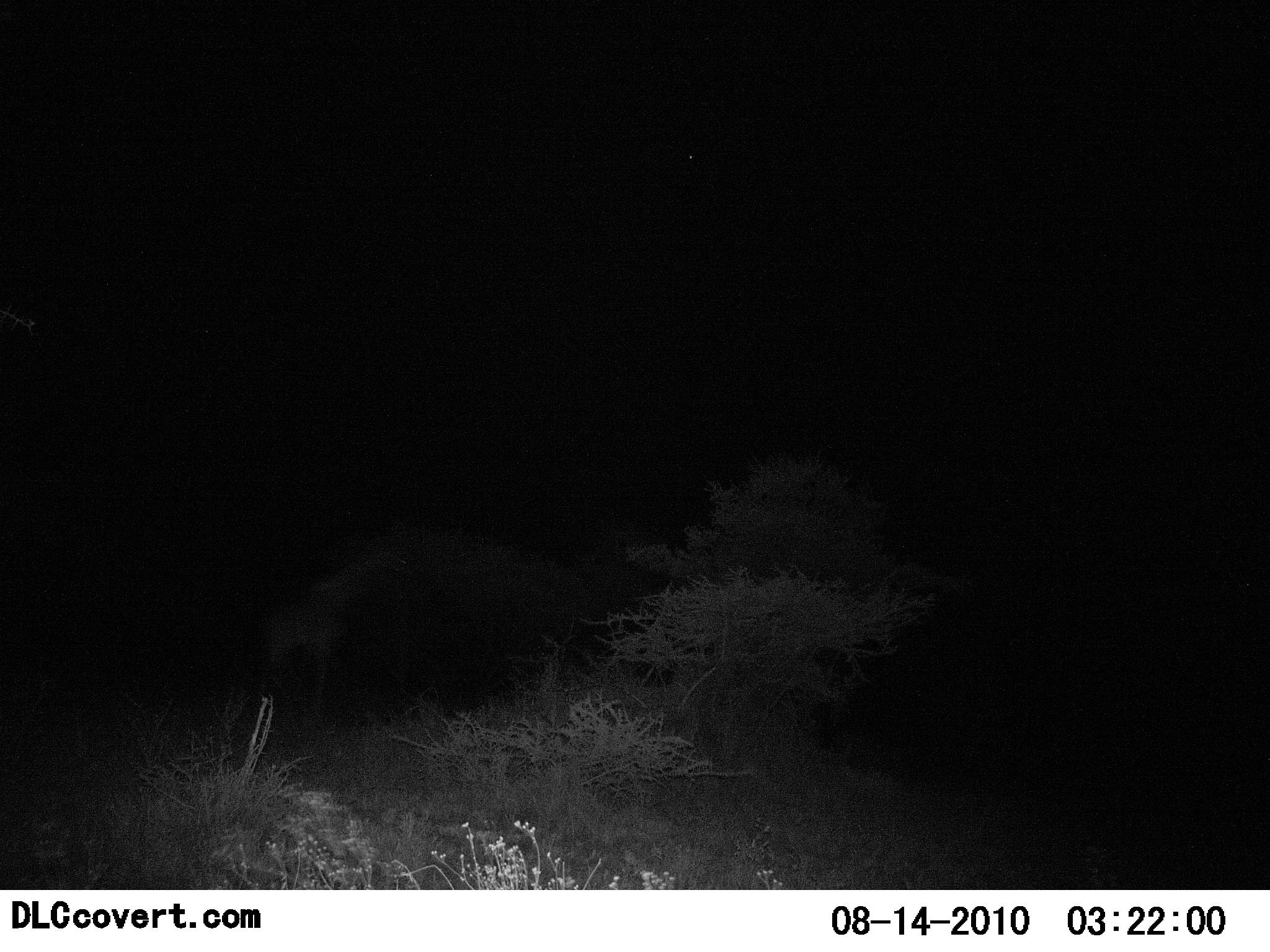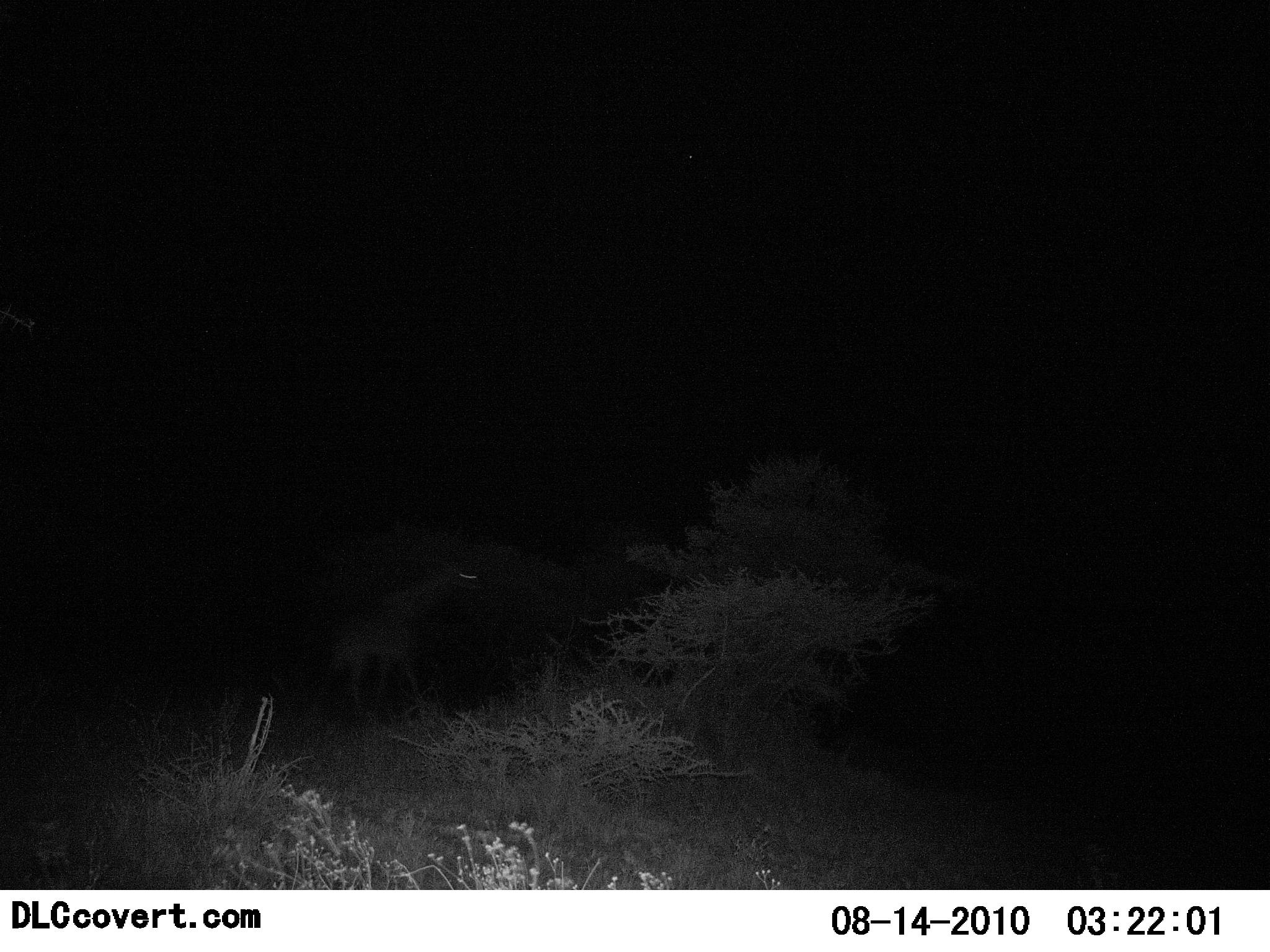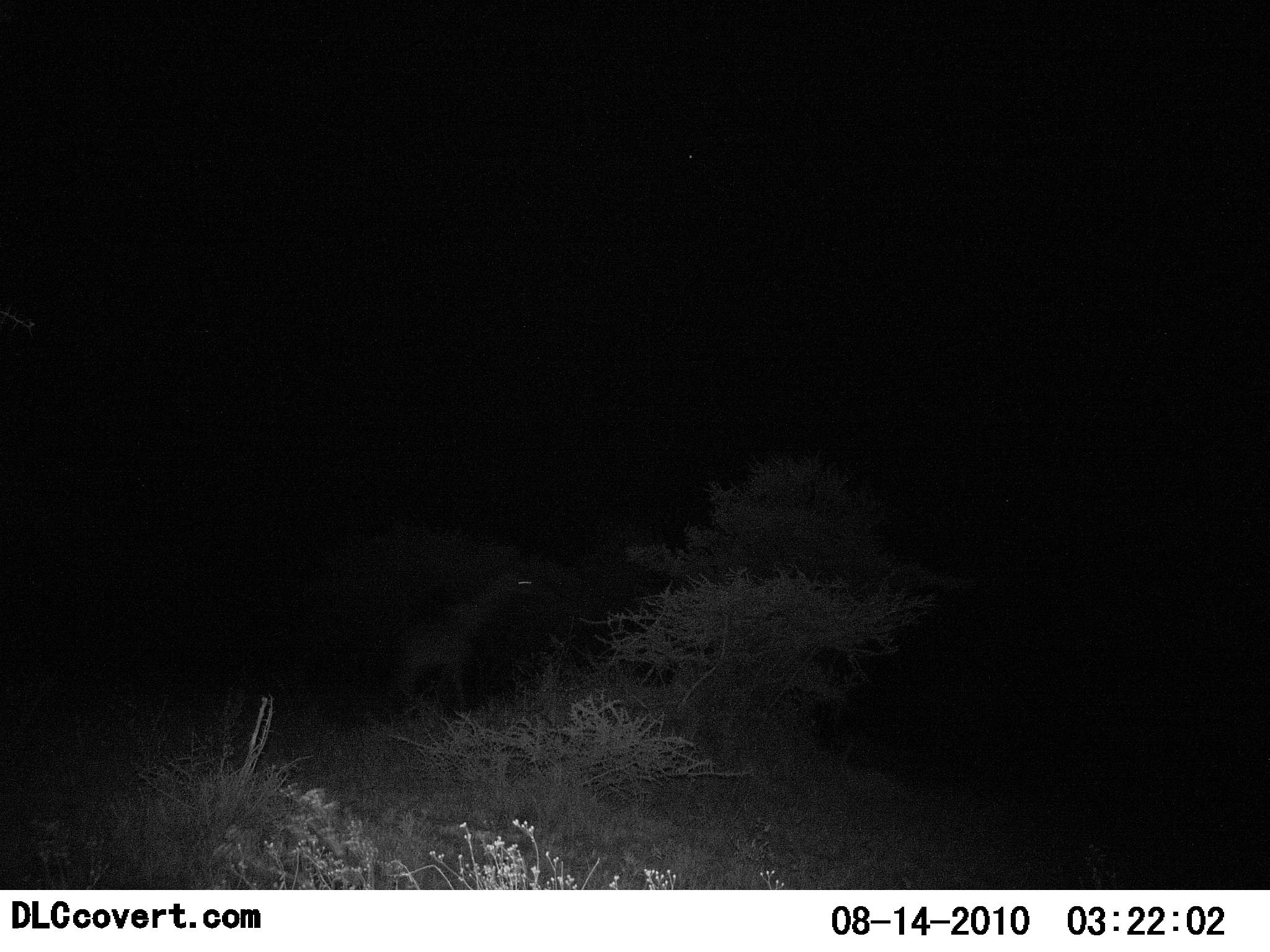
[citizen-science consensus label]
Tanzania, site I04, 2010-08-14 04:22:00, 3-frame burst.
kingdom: Animalia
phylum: Chordata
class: Mammalia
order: Artiodactyla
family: Giraffidae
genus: Giraffa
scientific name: Giraffa camelopardalis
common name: giraffe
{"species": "giraffe (Giraffa camelopardalis)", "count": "1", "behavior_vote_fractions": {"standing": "12%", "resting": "0%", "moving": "88%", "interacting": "0%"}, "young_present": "6%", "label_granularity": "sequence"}